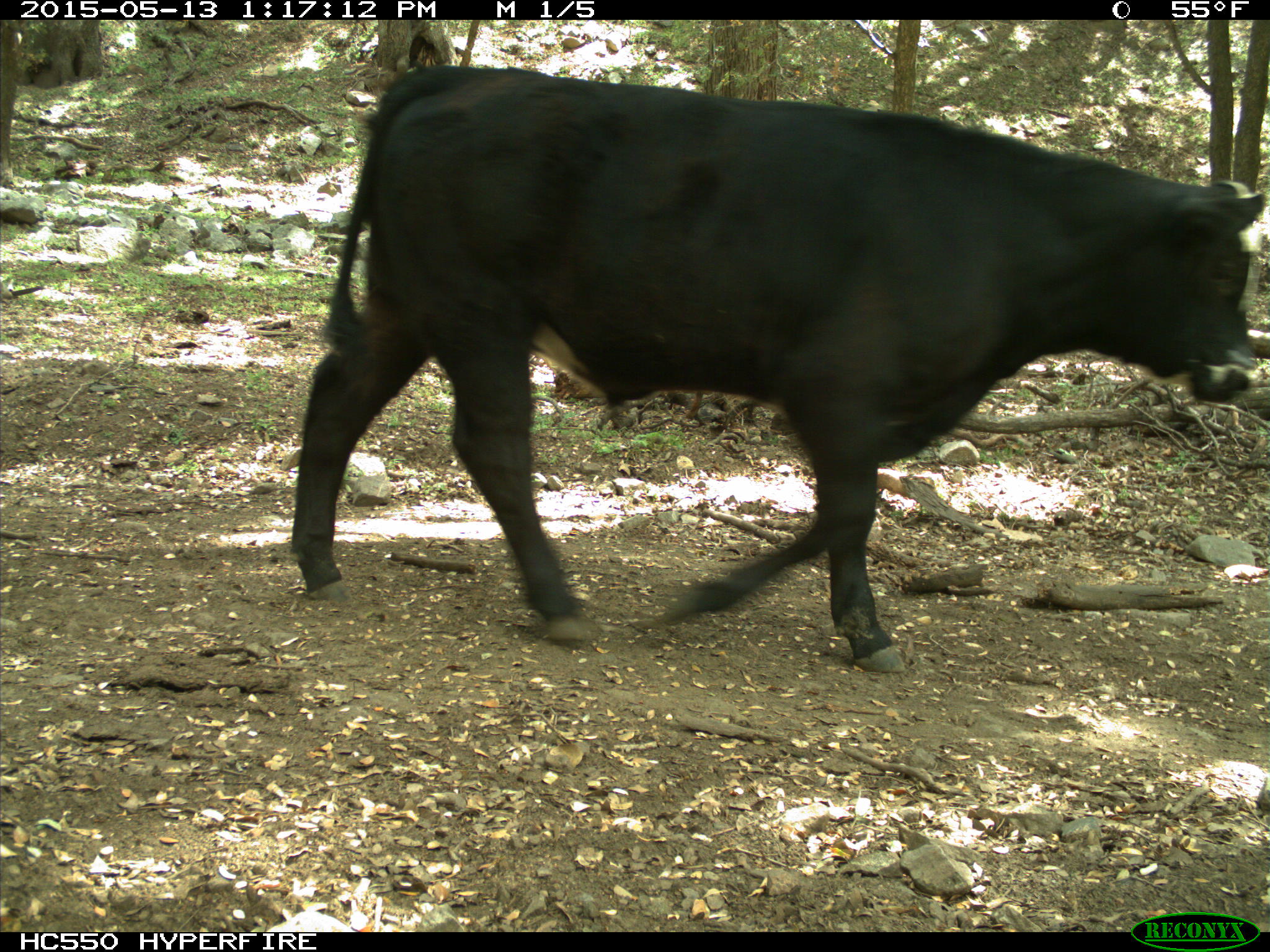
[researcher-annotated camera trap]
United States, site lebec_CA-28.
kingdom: Animalia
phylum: Chordata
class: Mammalia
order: Artiodactyla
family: Bovidae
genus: Bos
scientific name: Bos taurus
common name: domestic cow